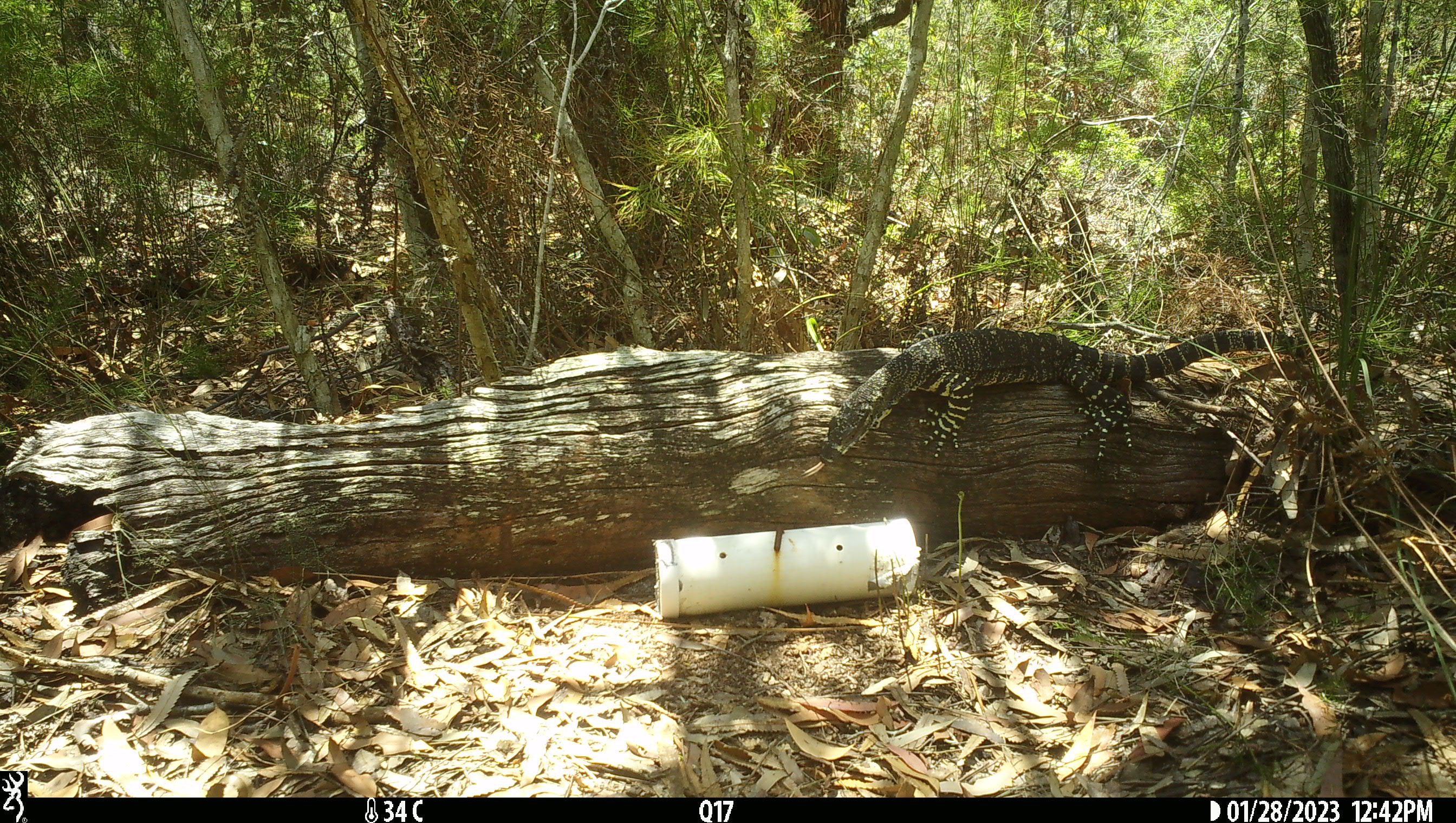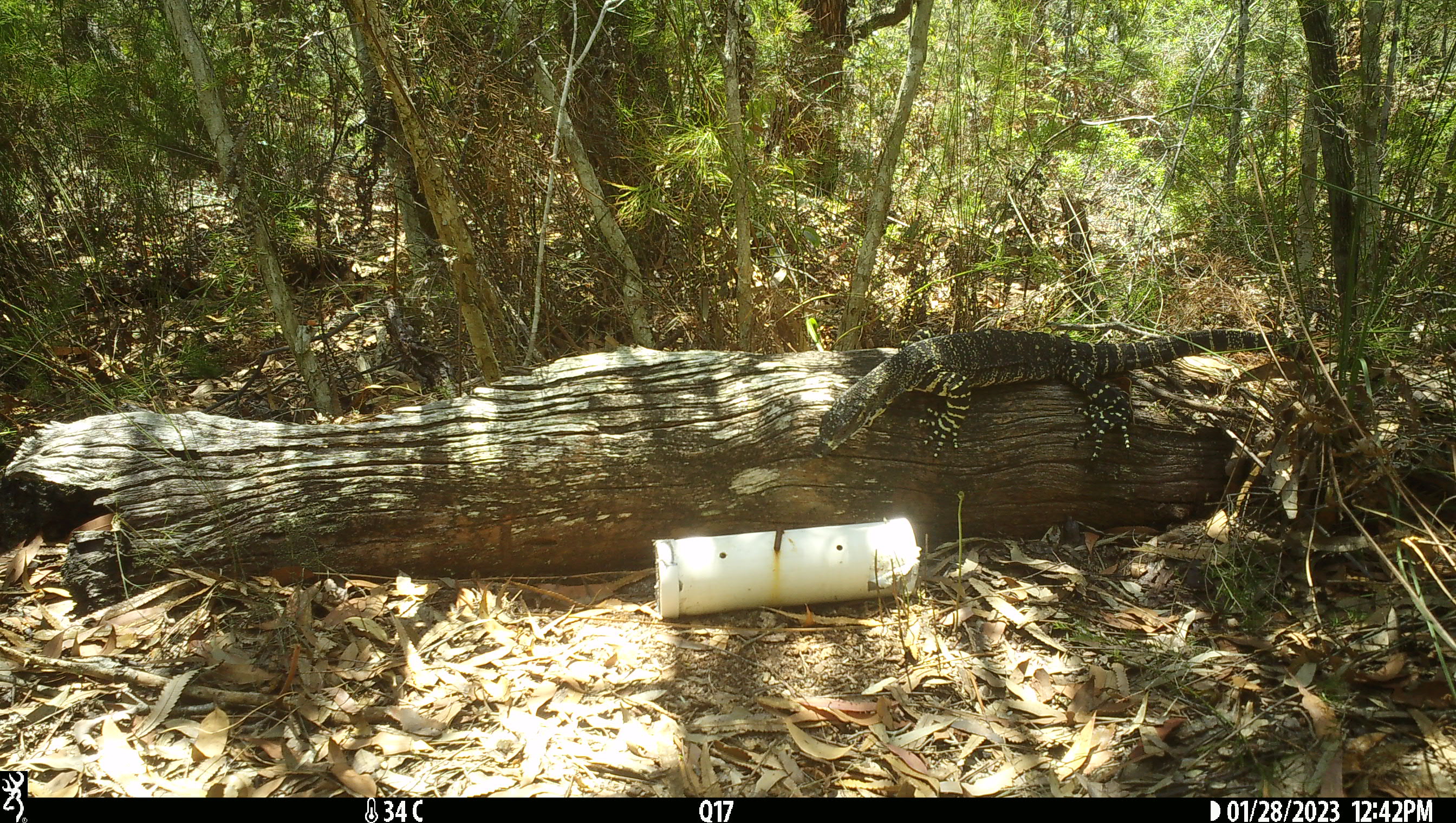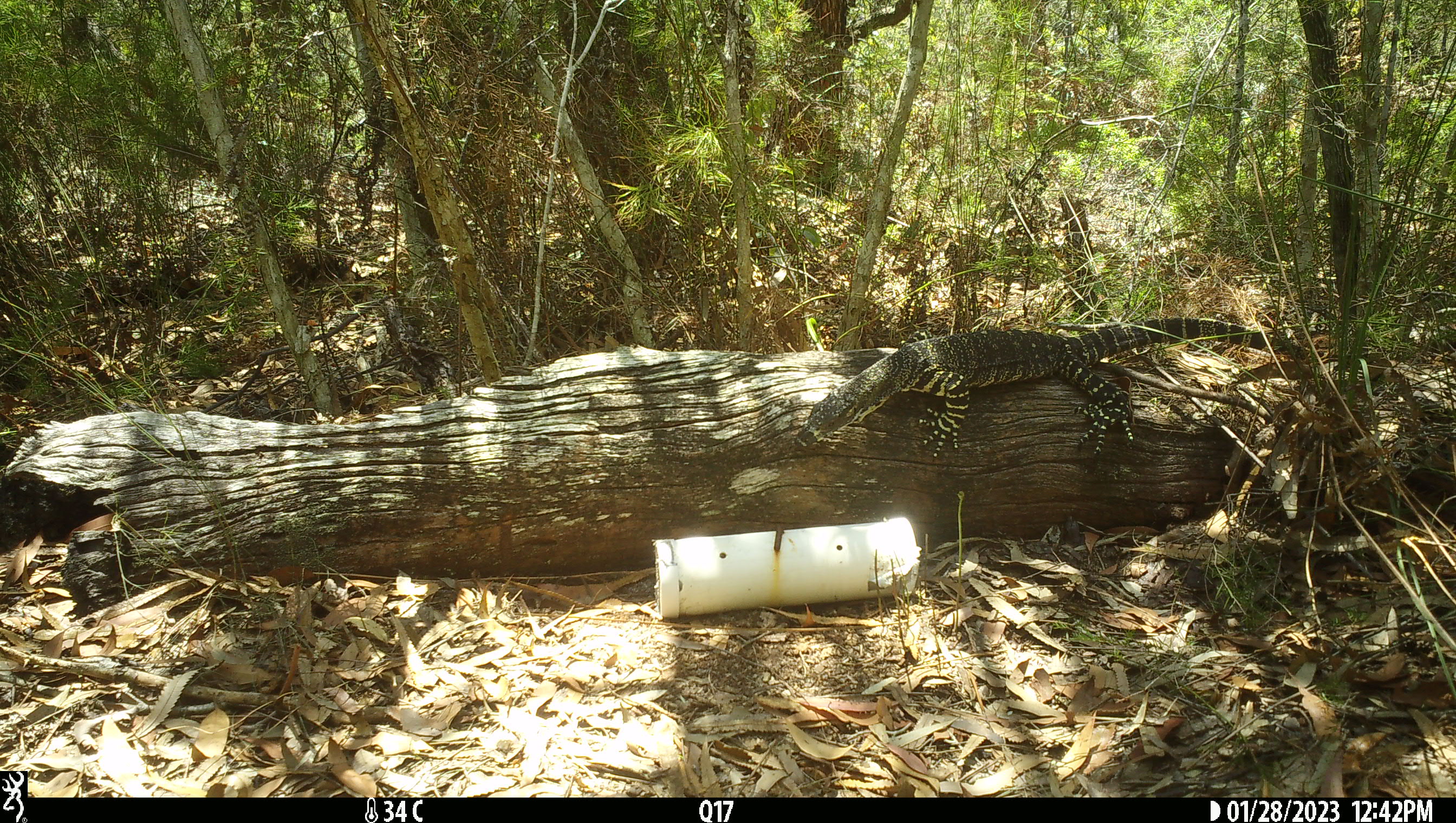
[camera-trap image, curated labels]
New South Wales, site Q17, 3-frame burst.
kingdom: Animalia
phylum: Chordata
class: Reptilia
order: Squamata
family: Varanidae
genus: Varanus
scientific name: Varanus varius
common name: lace monitor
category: goanna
Goanna (lace monitor) (Varanus varius).